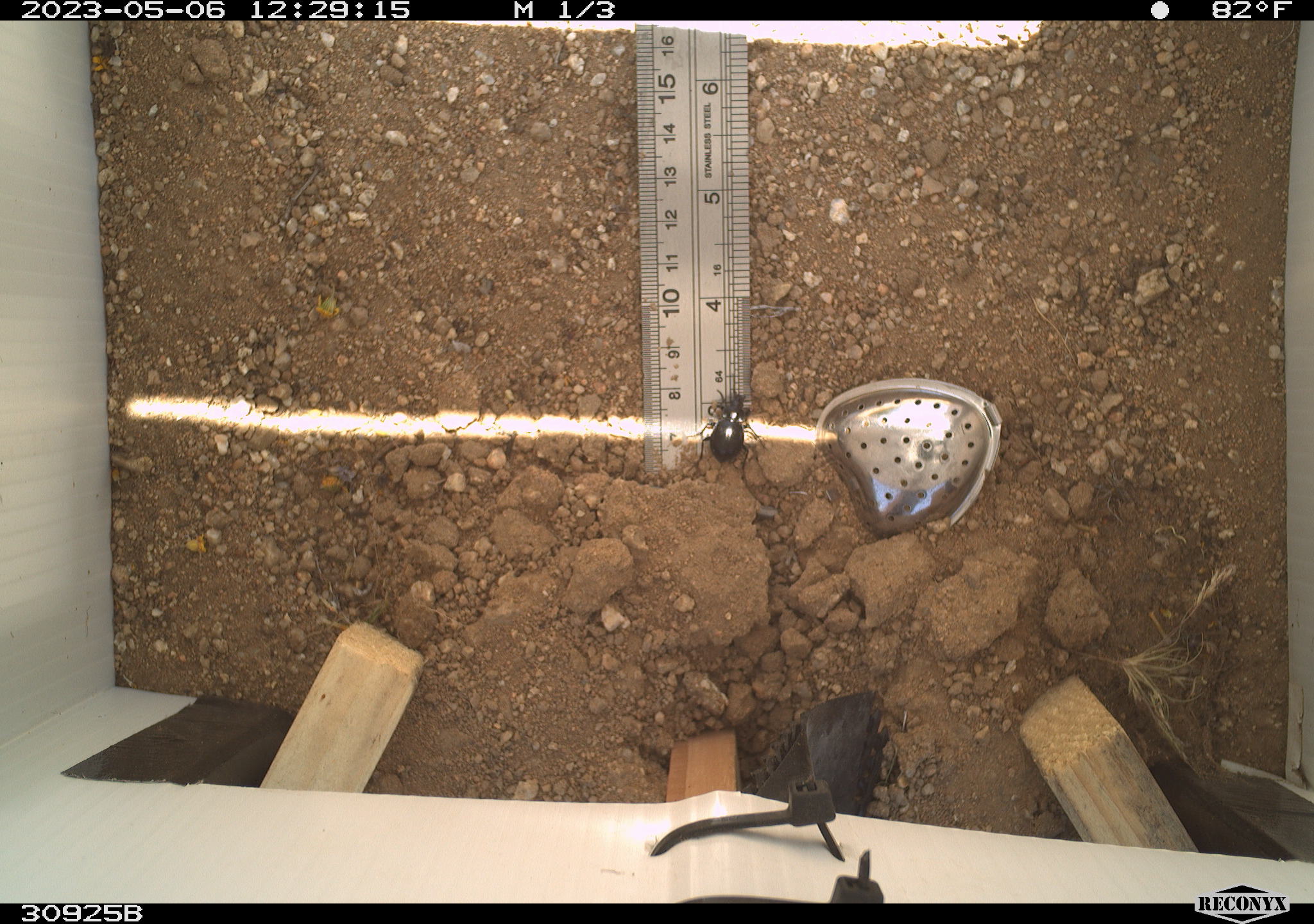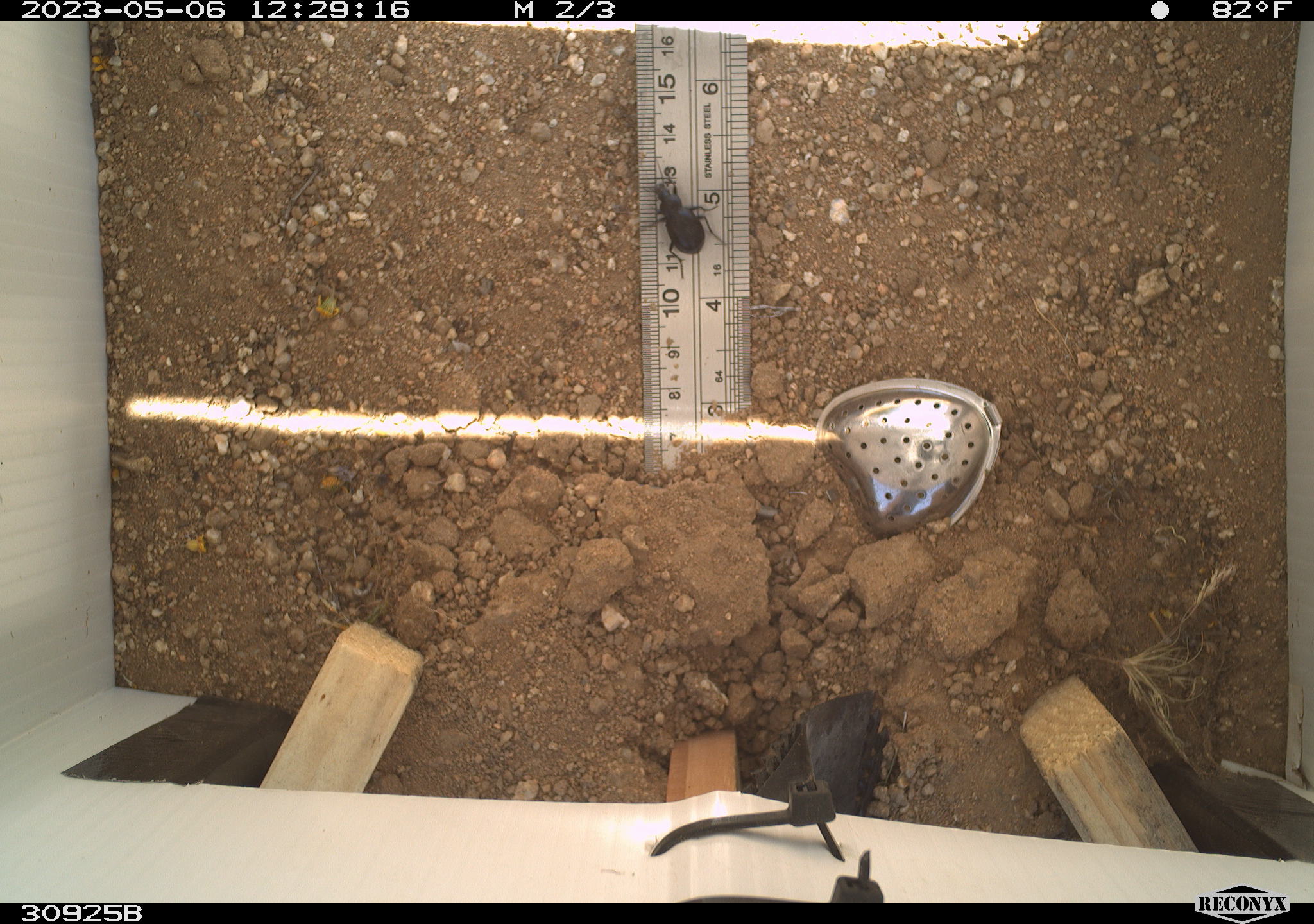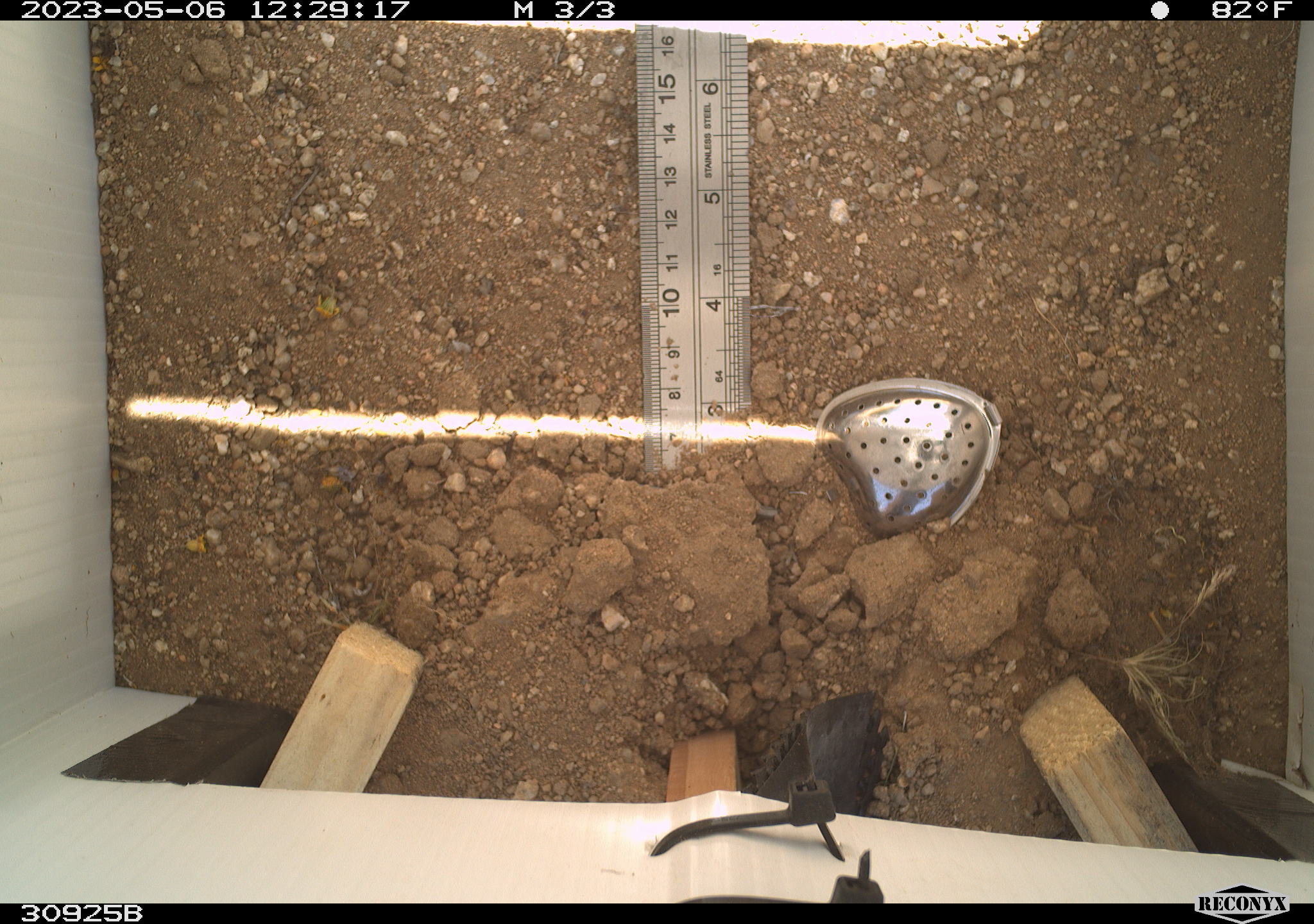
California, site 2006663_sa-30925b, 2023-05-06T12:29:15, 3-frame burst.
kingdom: Animalia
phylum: Arthropoda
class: Insecta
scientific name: Insecta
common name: insect